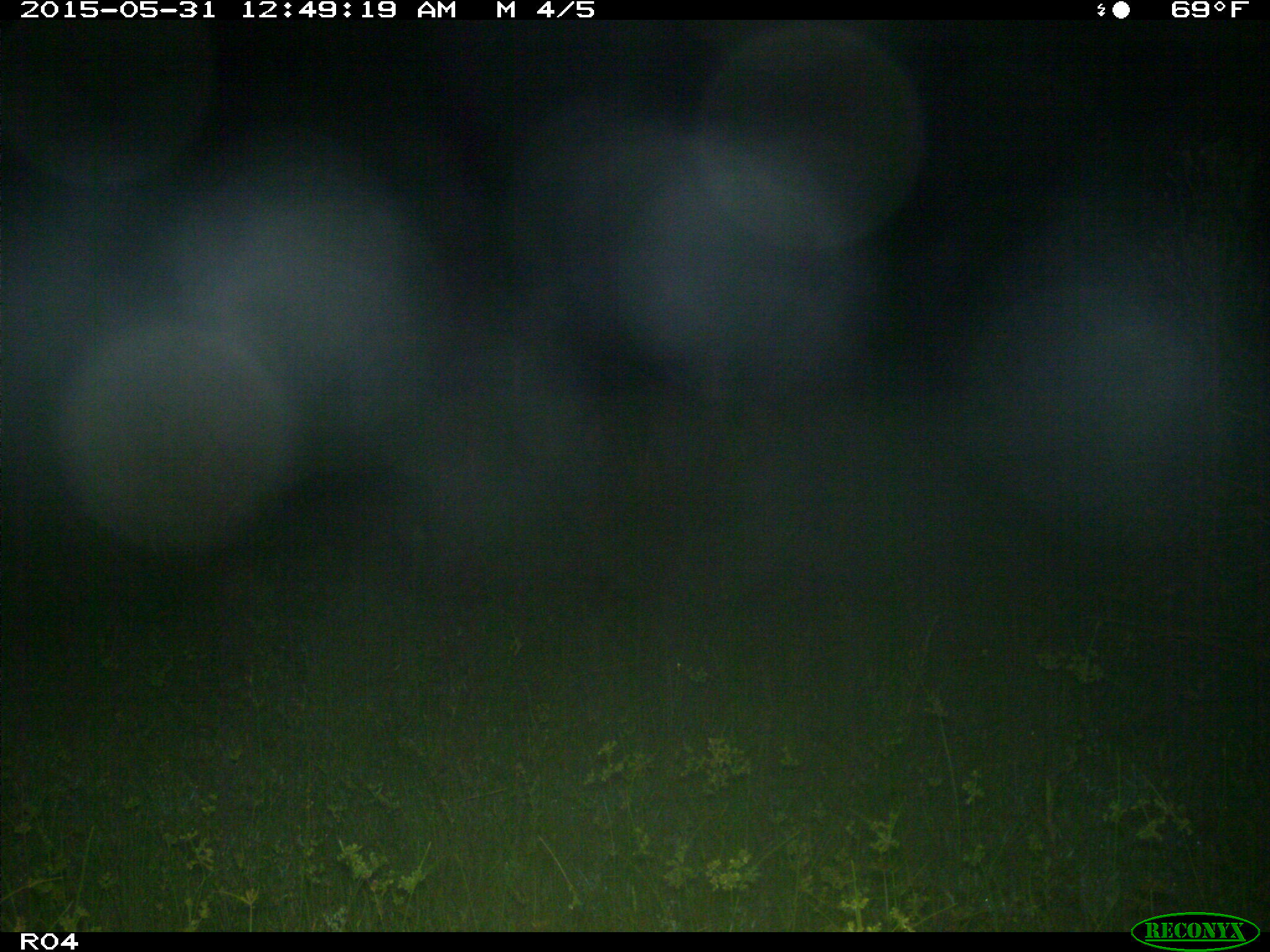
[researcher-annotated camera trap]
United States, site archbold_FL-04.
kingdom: Animalia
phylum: Chordata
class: Mammalia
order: Artiodactyla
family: Suidae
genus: Sus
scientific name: Sus scrofa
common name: wild boar